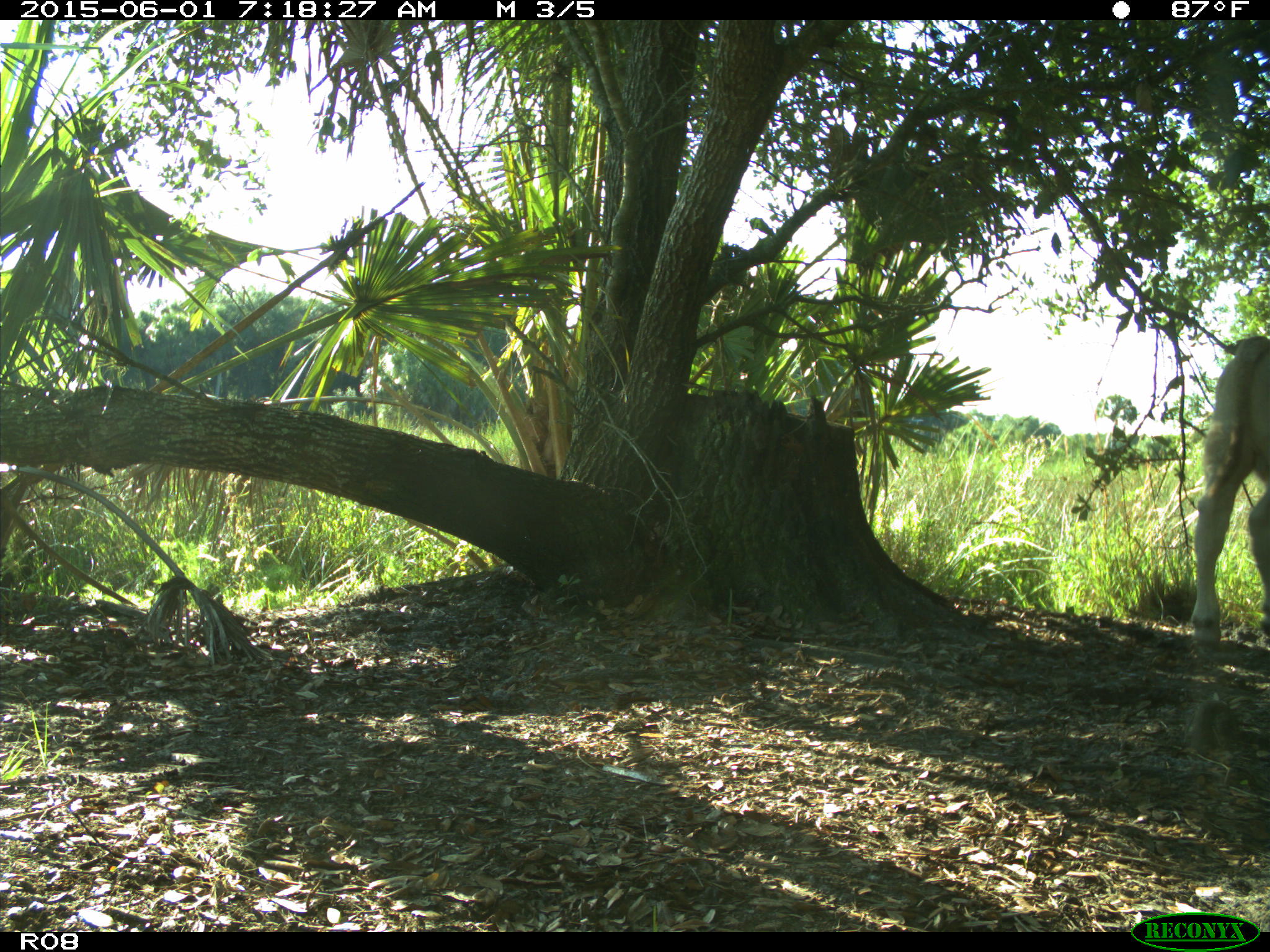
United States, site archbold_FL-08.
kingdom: Animalia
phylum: Chordata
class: Mammalia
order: Artiodactyla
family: Bovidae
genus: Bos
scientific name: Bos taurus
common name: domestic cow